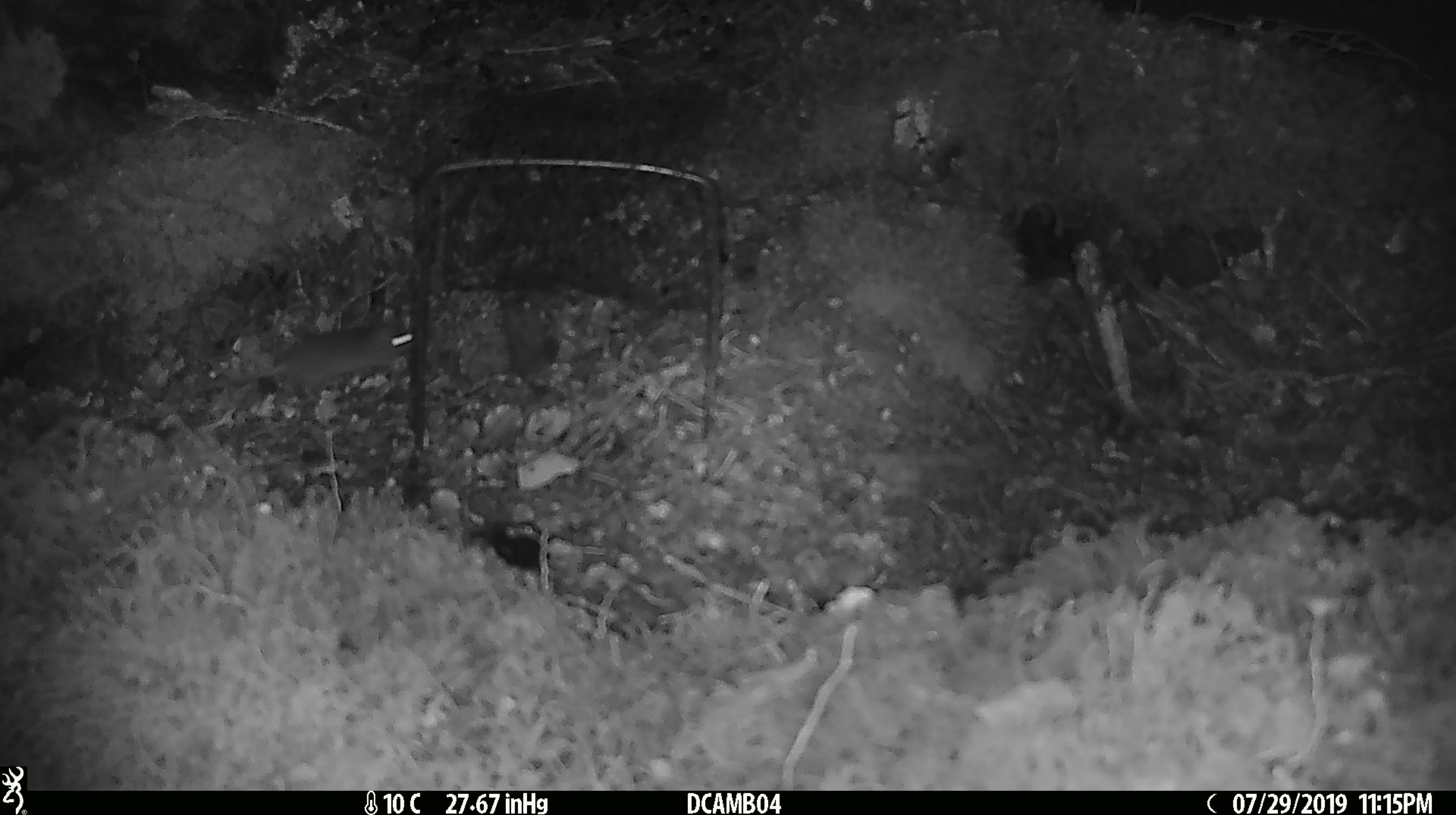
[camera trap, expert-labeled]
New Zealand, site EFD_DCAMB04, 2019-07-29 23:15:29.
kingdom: Animalia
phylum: Chordata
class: Mammalia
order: Rodentia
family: Muridae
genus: Mus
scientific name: Mus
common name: mouse